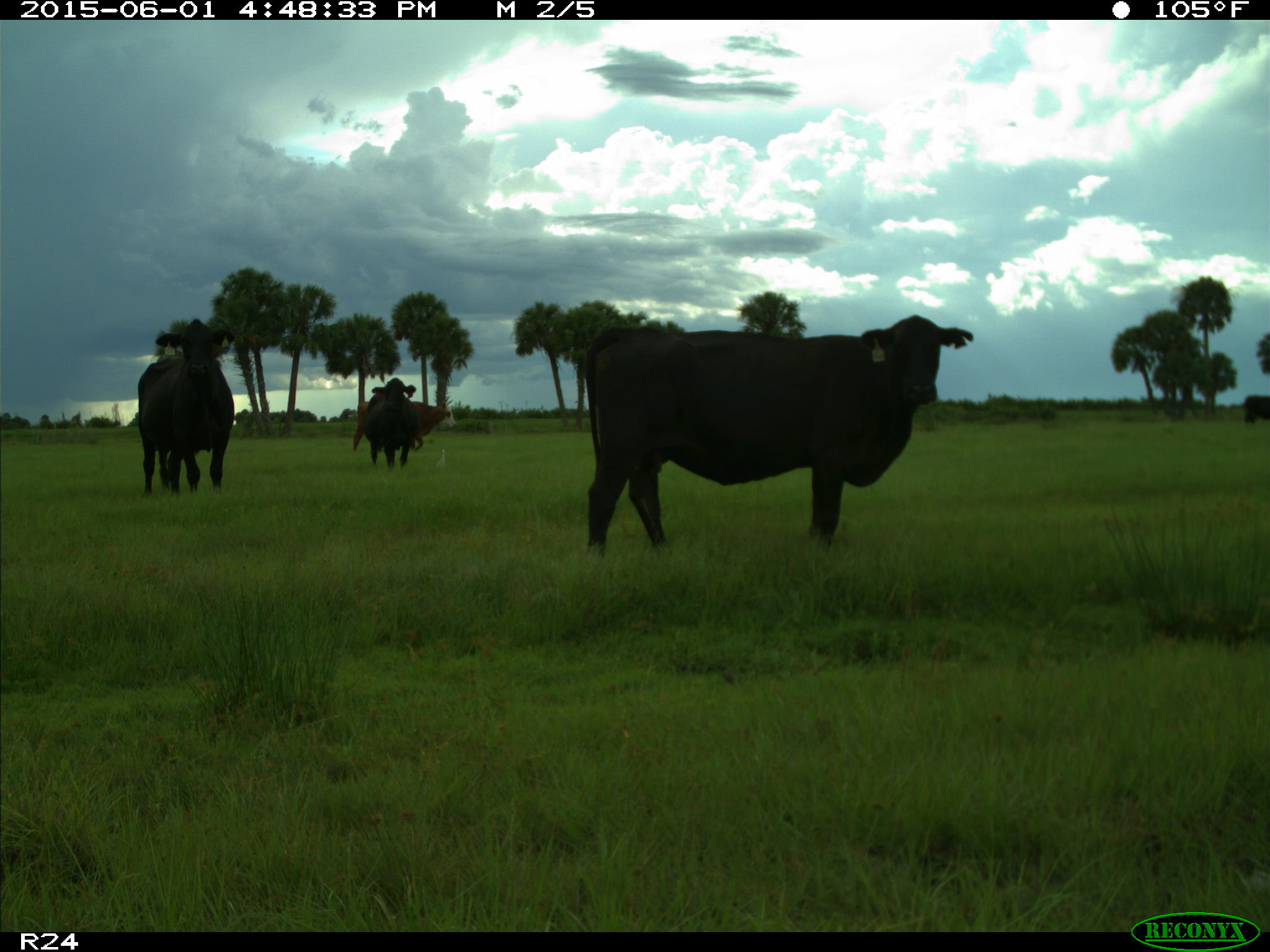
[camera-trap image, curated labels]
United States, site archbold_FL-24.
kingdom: Animalia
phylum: Chordata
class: Mammalia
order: Artiodactyla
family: Bovidae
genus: Bos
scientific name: Bos taurus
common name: domestic cow